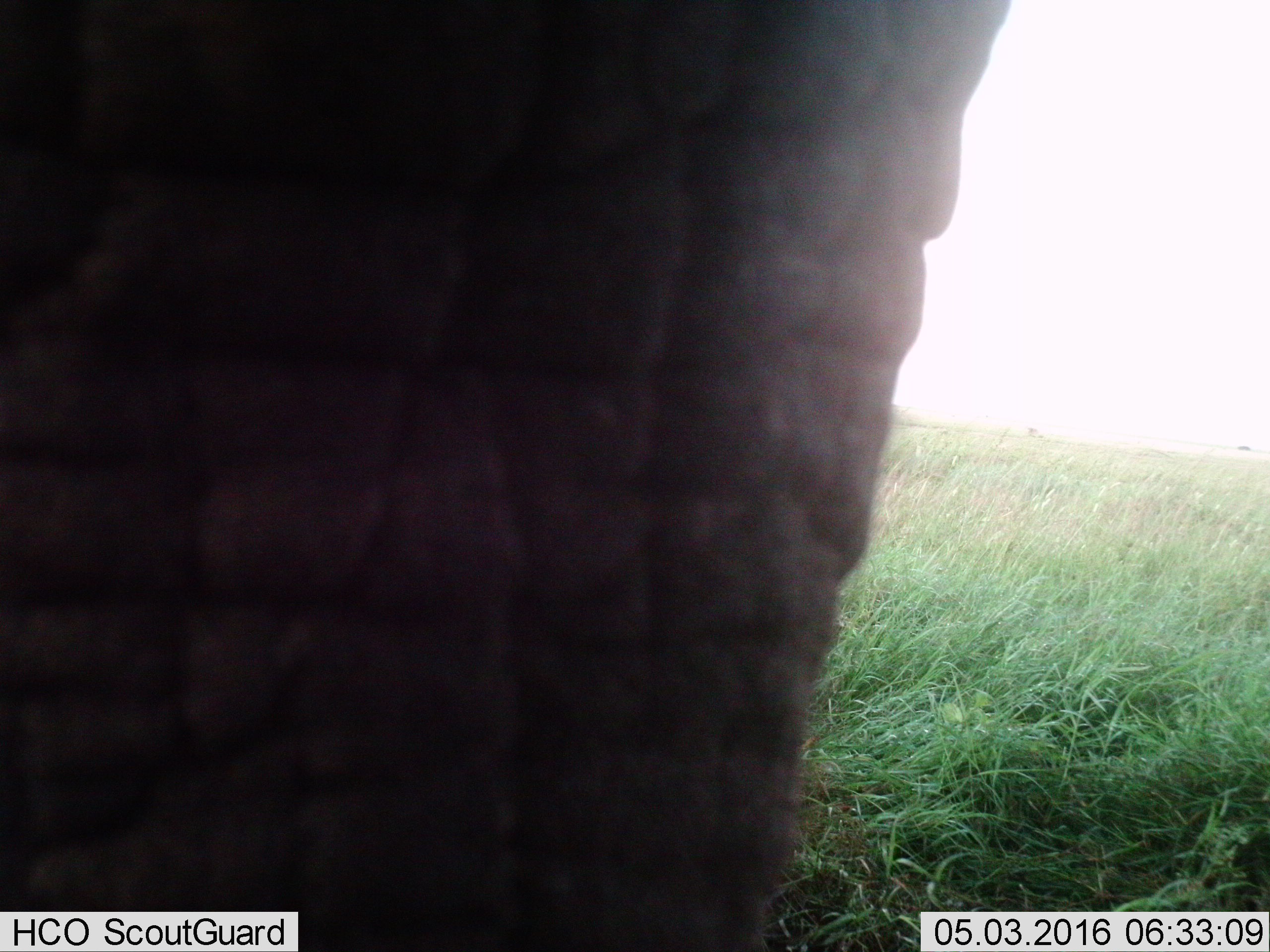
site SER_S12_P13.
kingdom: Animalia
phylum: Chordata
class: Mammalia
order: Proboscidea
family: Elephantidae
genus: Loxodonta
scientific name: Loxodonta africana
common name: african bush elephant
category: elephant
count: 1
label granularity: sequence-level